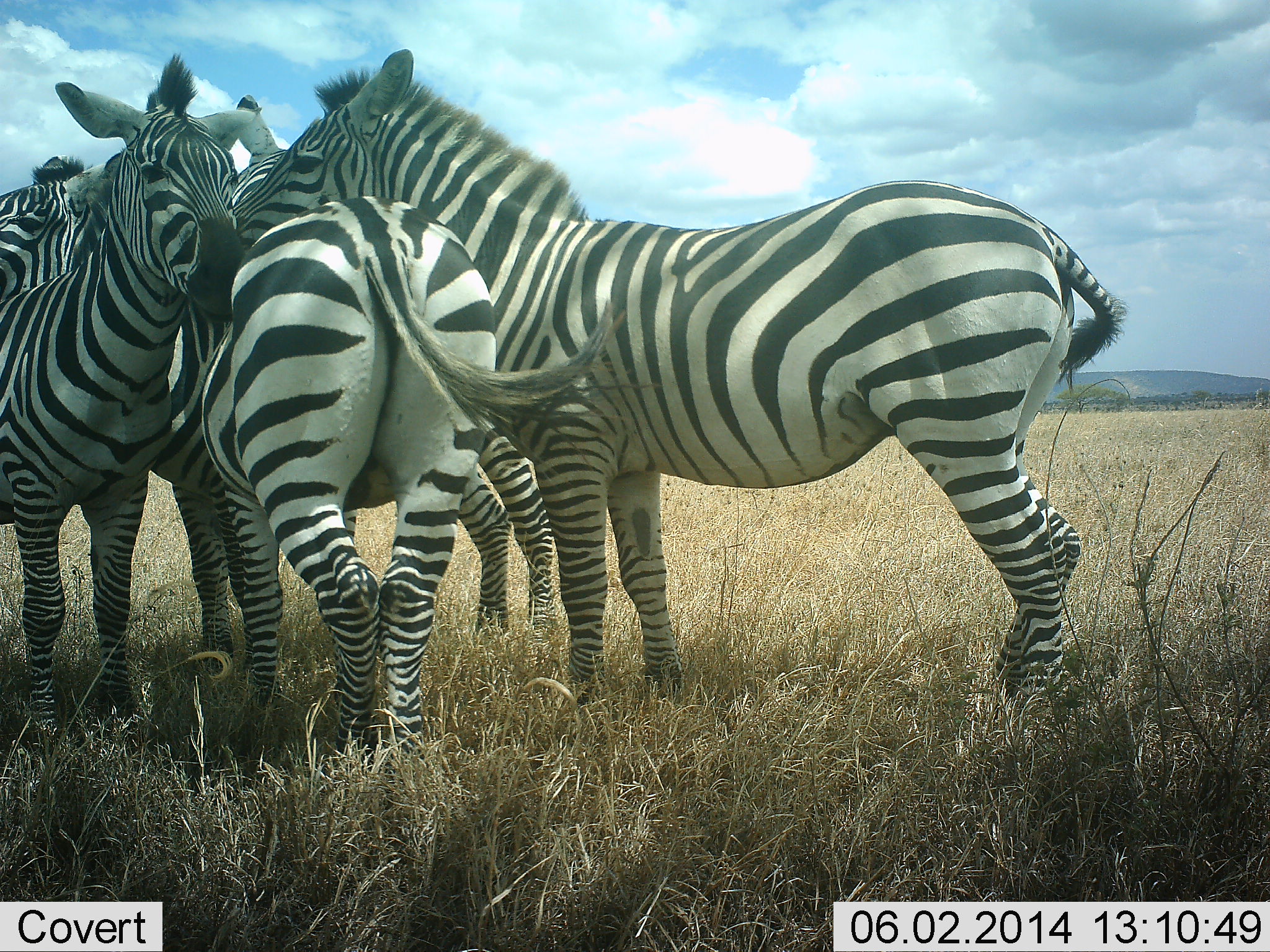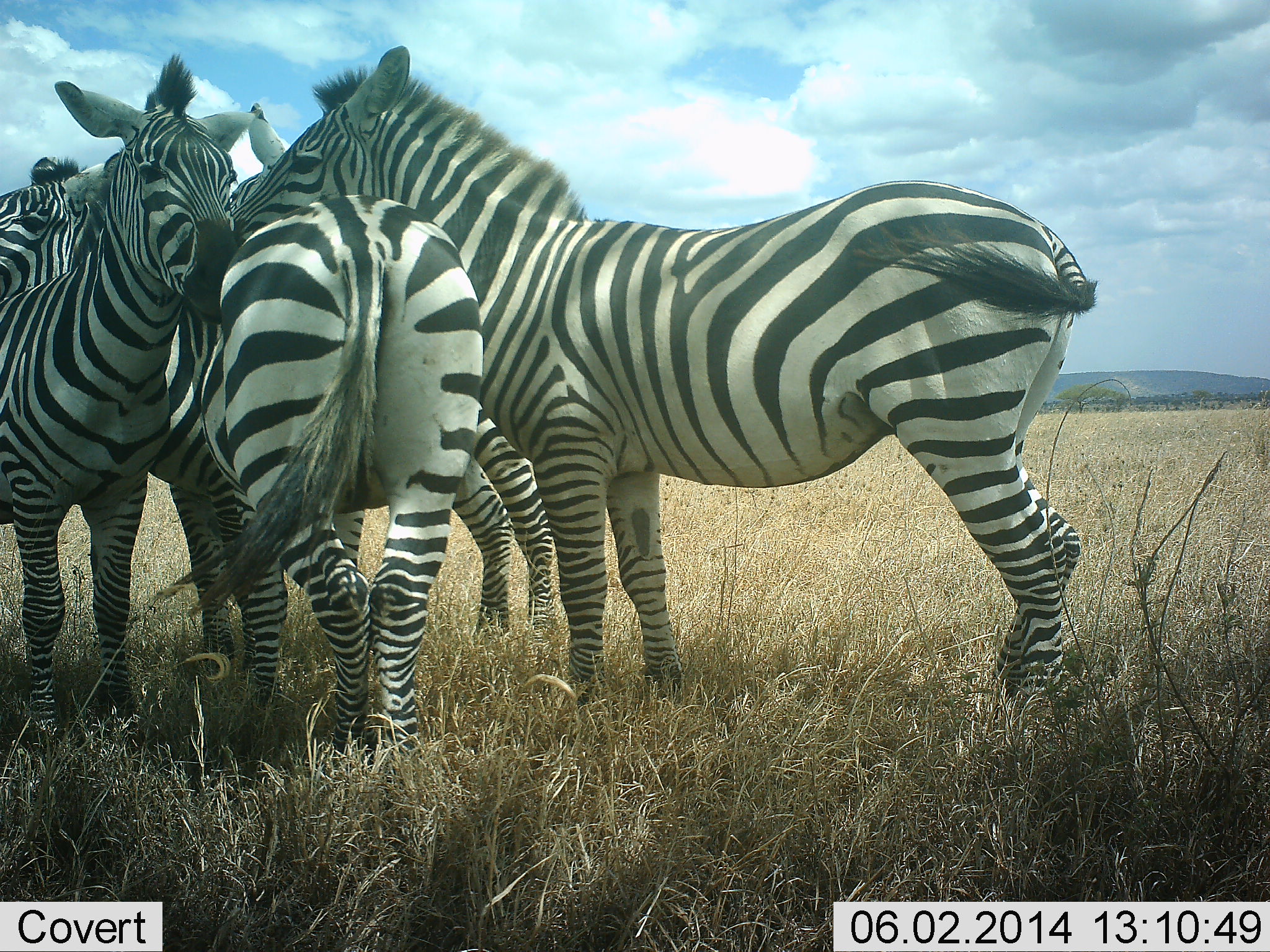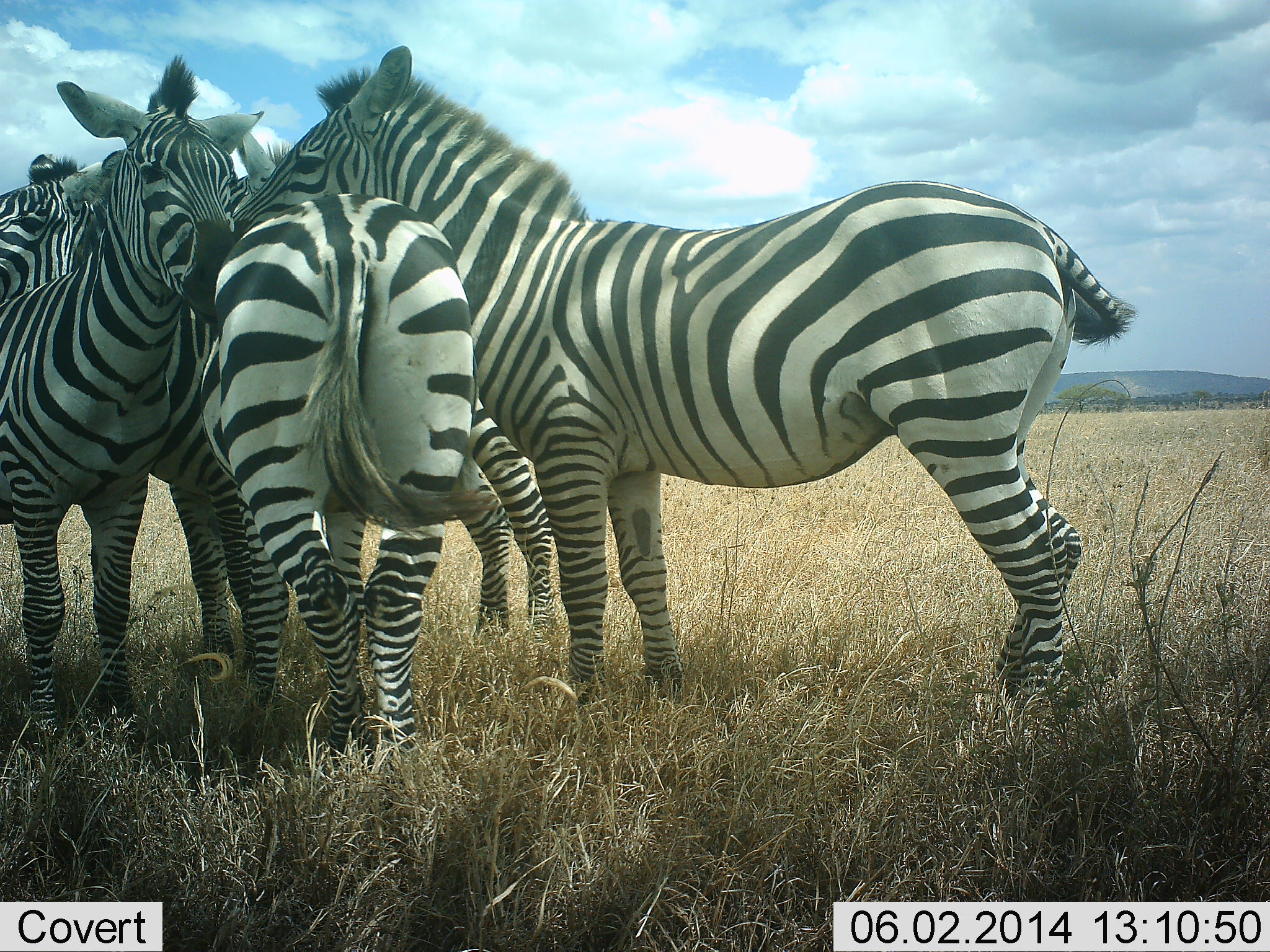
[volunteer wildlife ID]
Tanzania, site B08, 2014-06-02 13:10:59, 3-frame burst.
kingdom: Animalia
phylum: Chordata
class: Mammalia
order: Perissodactyla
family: Equidae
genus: Equus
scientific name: Equus quagga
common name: plains zebra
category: zebra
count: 4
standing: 50%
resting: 10%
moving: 0%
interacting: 60%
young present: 0%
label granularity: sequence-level